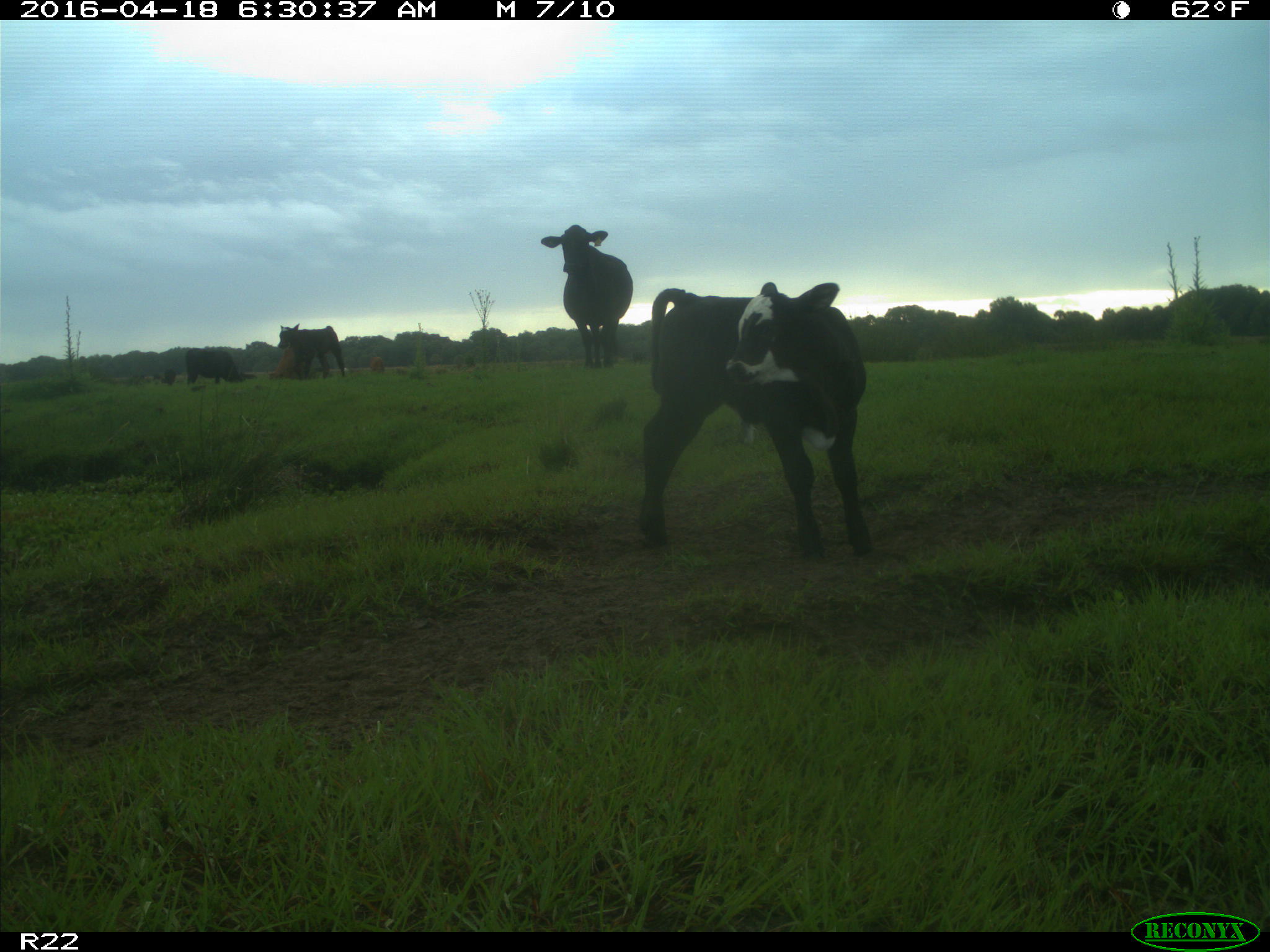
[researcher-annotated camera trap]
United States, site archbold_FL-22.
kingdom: Animalia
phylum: Chordata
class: Mammalia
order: Artiodactyla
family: Bovidae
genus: Bos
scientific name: Bos taurus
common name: domestic cow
Bos taurus (domestic cow).